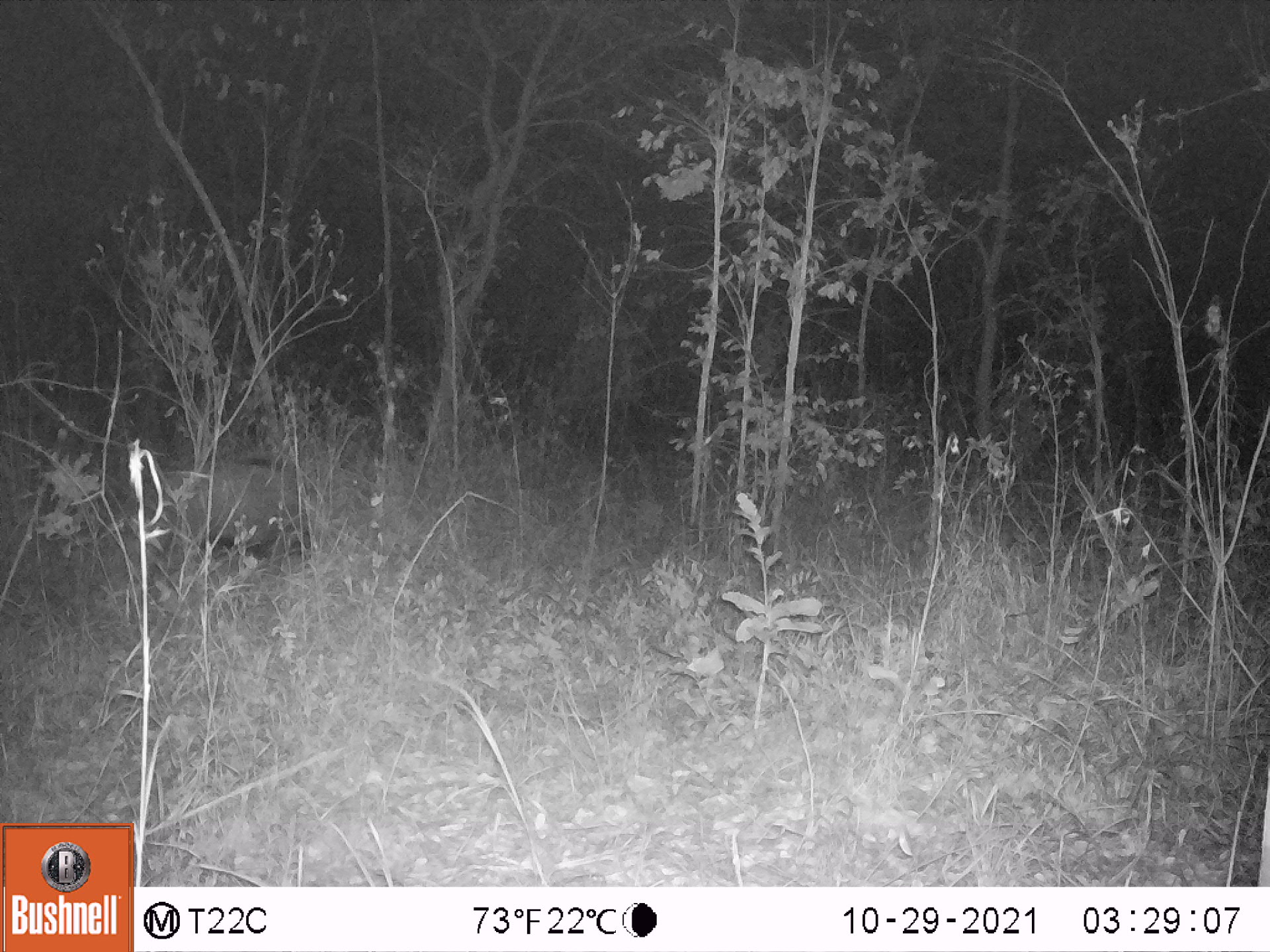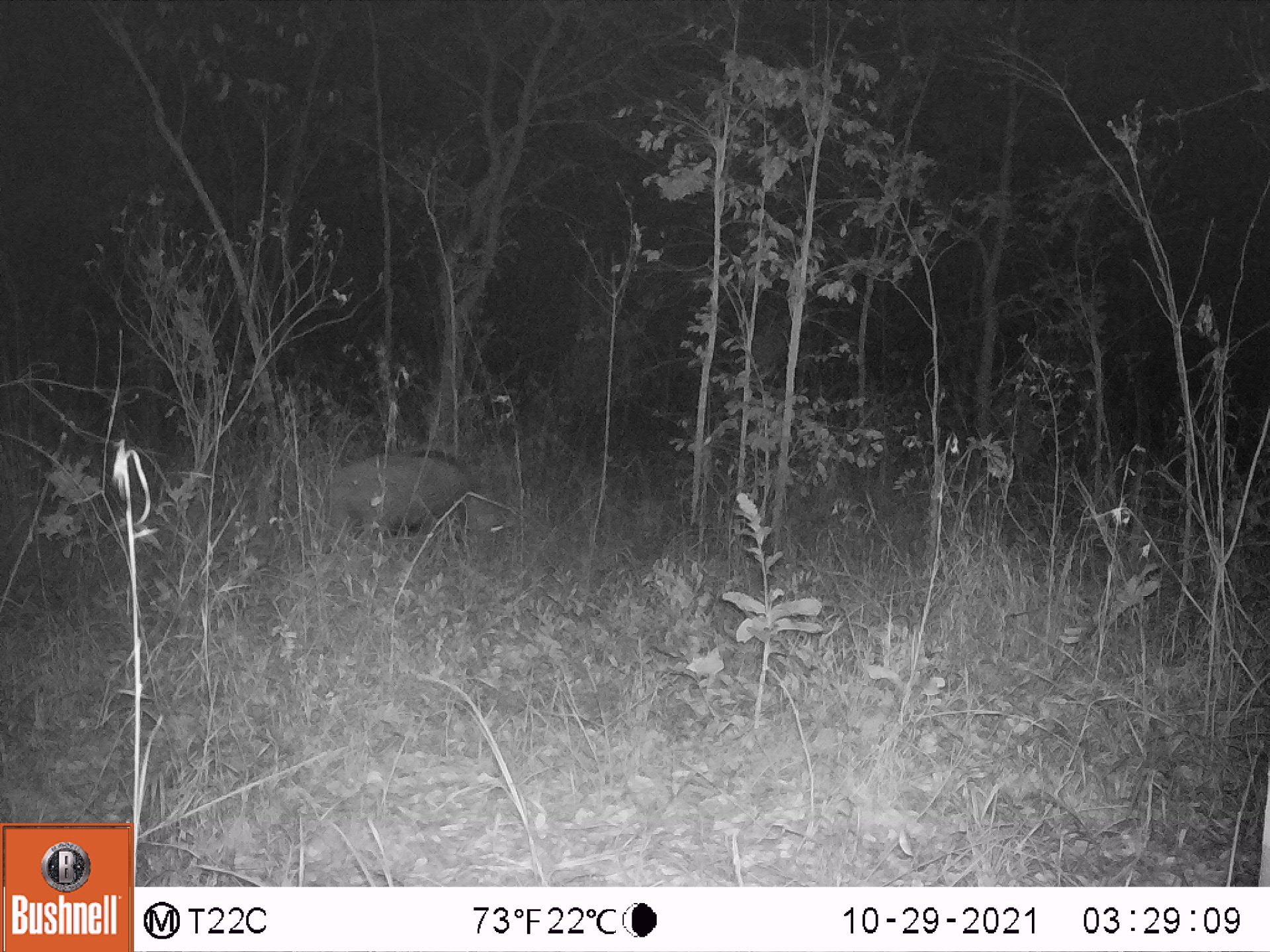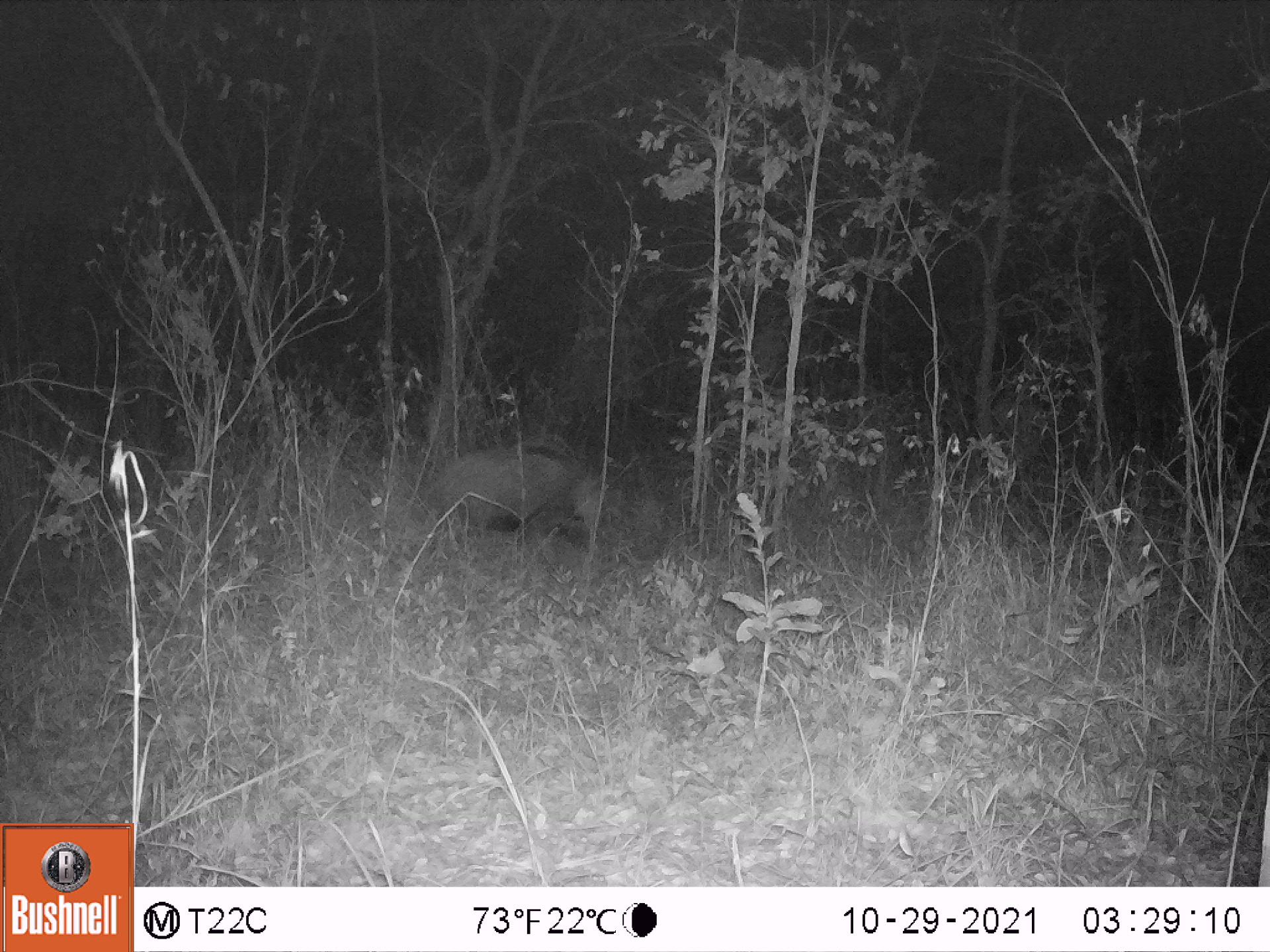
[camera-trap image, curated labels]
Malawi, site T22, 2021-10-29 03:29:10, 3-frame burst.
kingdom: Animalia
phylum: Chordata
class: Mammalia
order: Artiodactyla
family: Suidae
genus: Potamochoerus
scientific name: Potamochoerus larvatus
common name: bushpig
Bushpig (Potamochoerus larvatus), count 1.